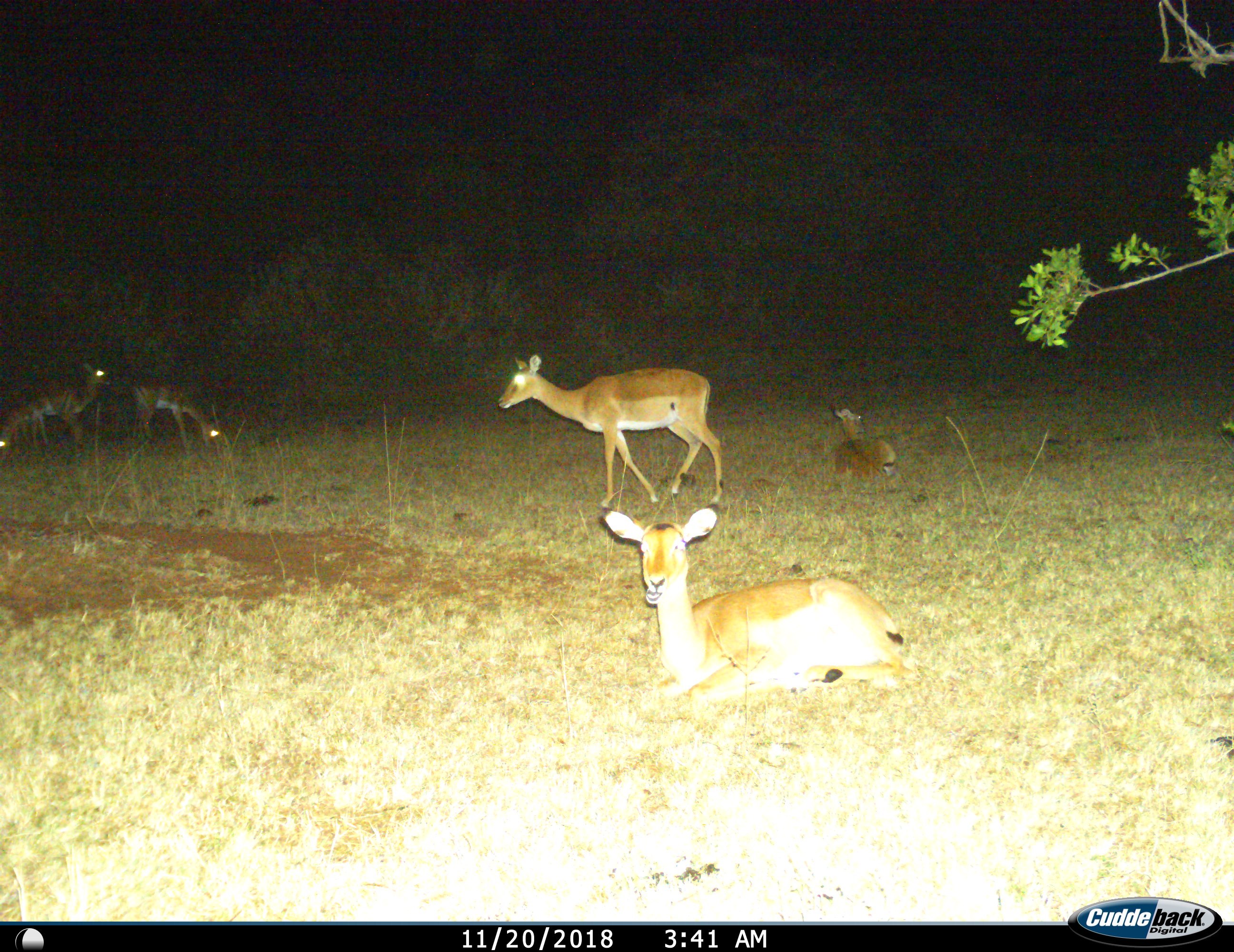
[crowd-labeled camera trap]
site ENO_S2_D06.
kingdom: Animalia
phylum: Chordata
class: Mammalia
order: Artiodactyla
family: Bovidae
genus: Aepyceros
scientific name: Aepyceros melampus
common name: impala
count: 6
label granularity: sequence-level